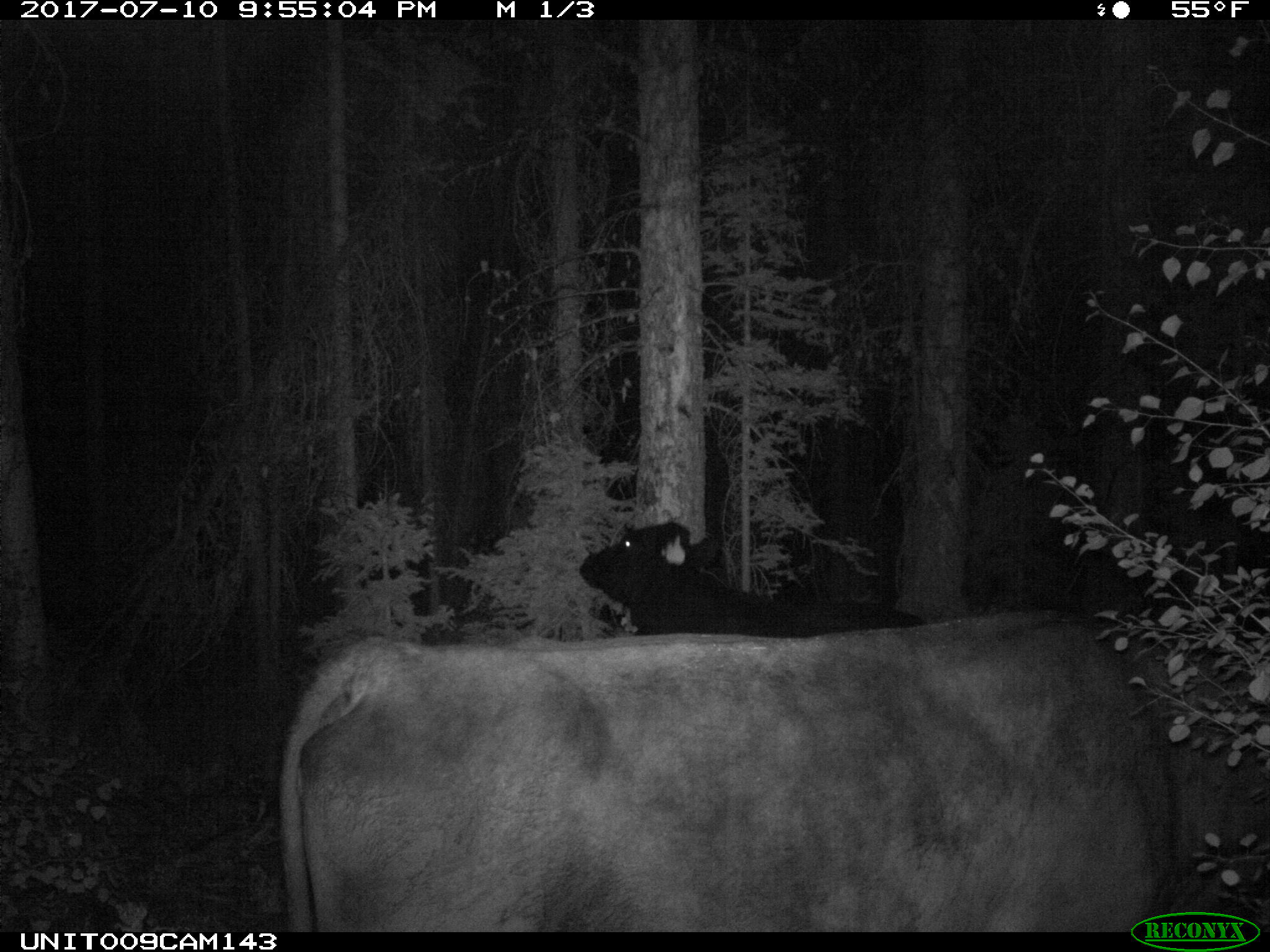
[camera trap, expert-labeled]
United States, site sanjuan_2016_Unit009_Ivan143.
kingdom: Animalia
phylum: Chordata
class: Mammalia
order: Artiodactyla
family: Bovidae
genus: Bos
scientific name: Bos taurus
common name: domestic cow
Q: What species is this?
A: Bos taurus (domestic cow).